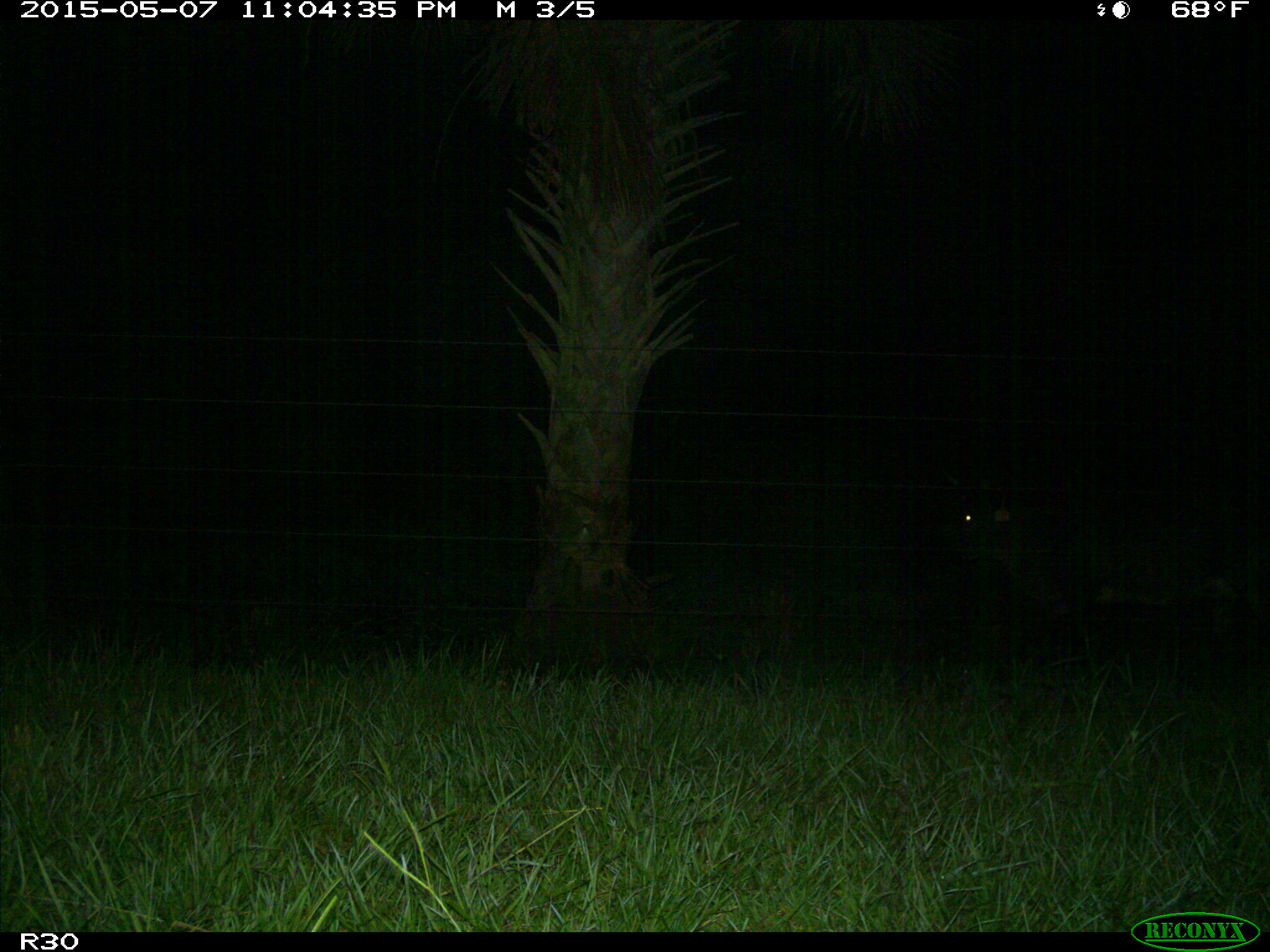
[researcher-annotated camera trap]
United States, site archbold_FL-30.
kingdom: Animalia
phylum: Chordata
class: Mammalia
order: Artiodactyla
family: Bovidae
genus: Bos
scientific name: Bos taurus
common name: domestic cow